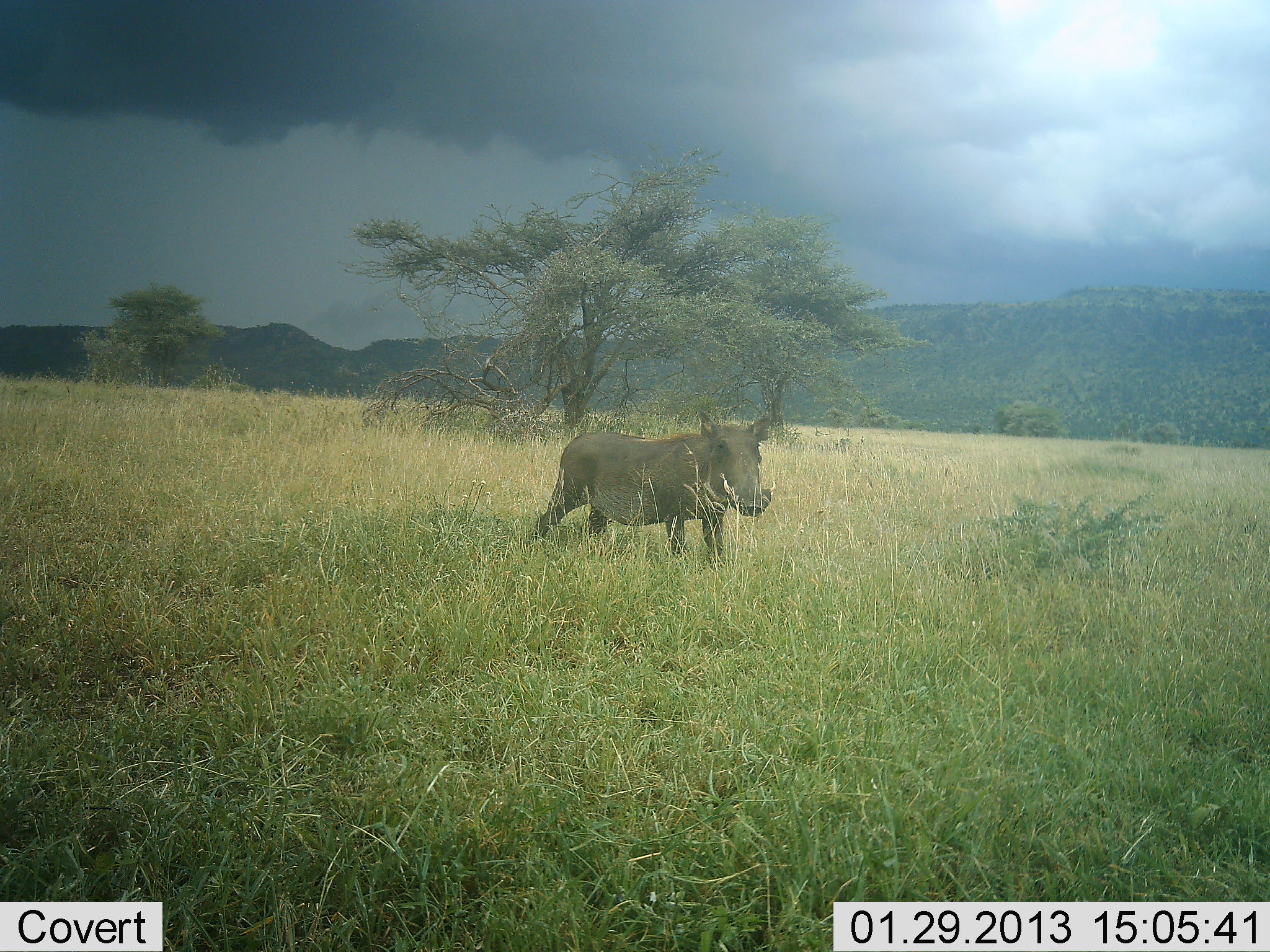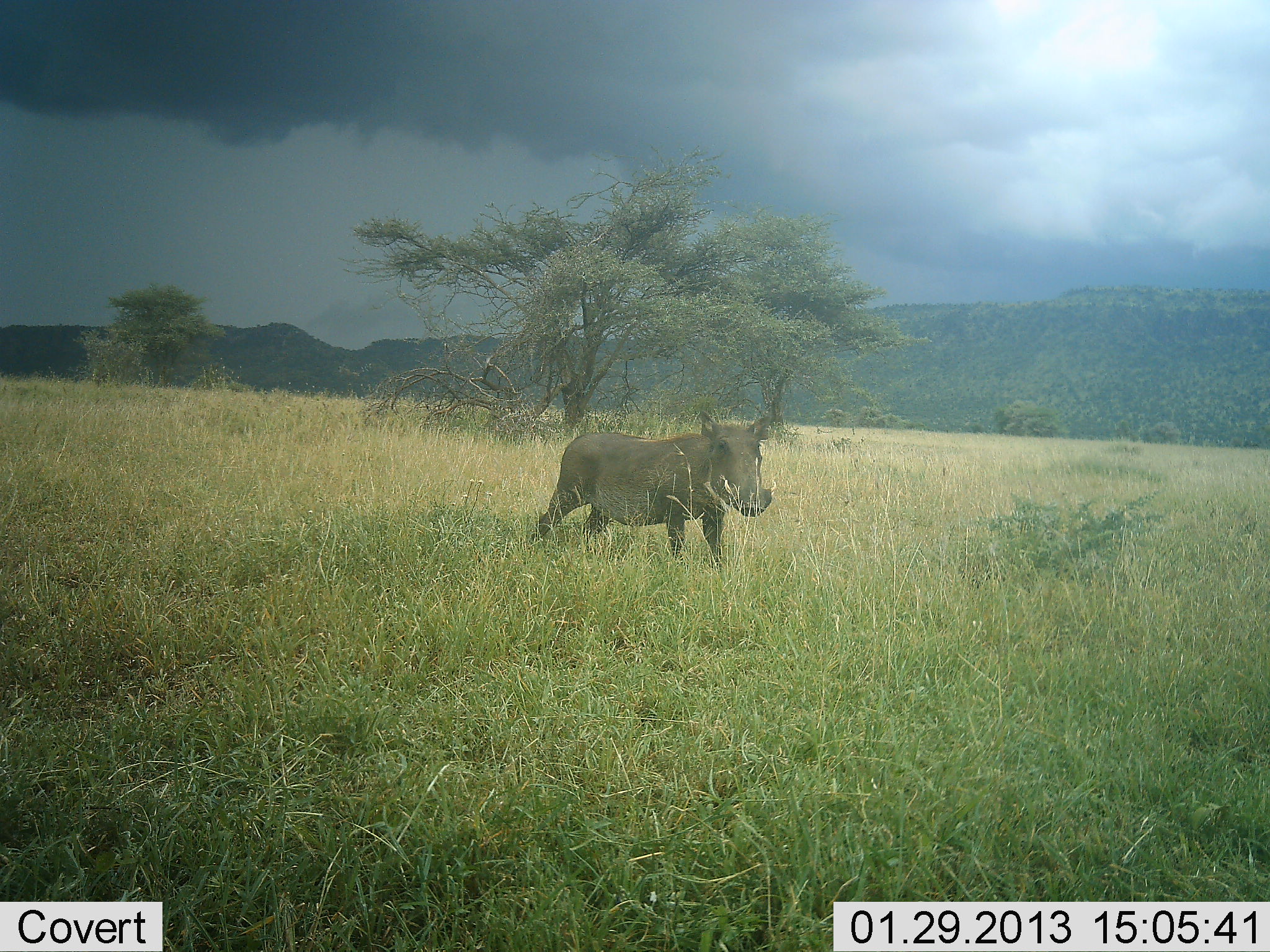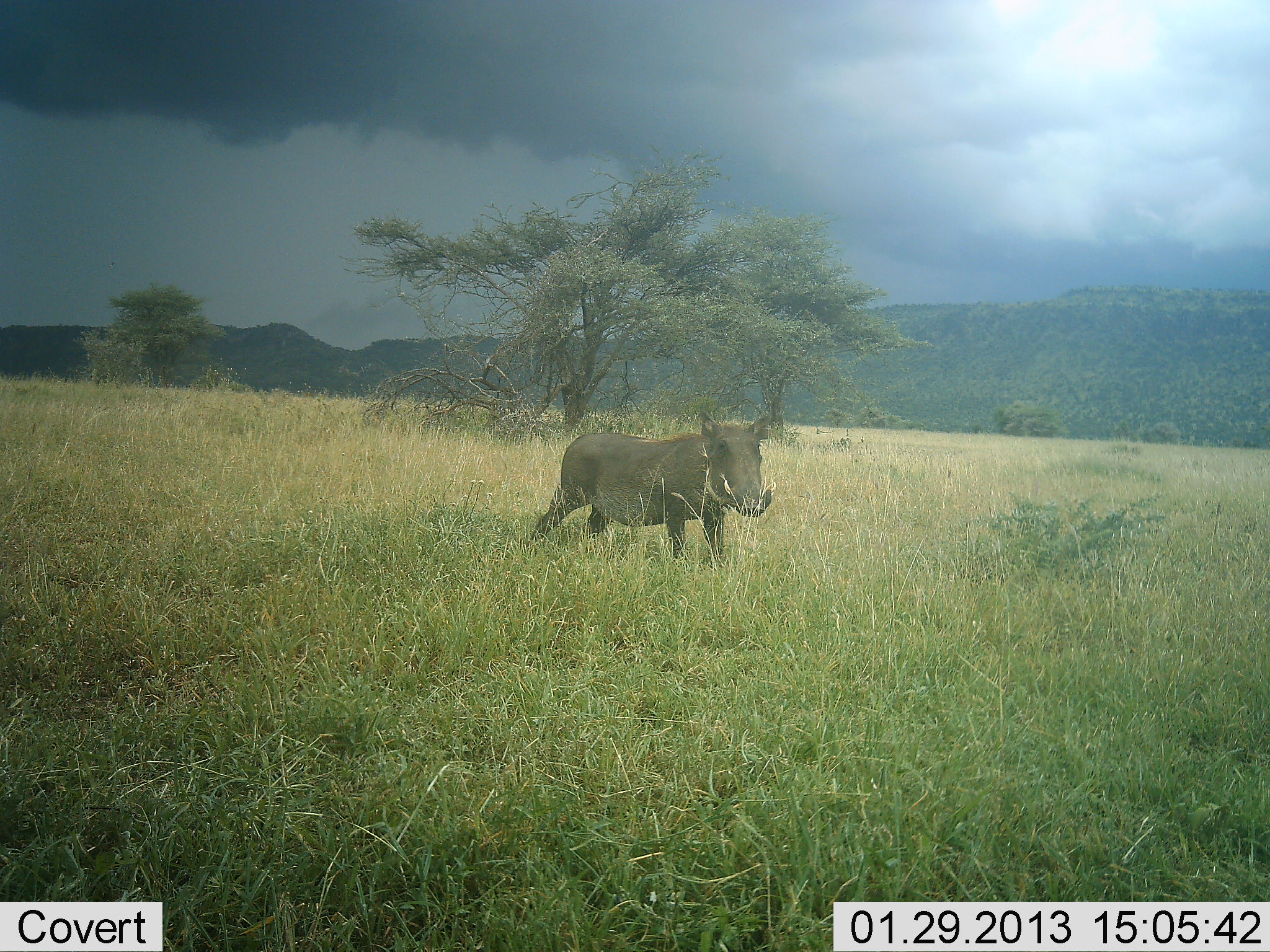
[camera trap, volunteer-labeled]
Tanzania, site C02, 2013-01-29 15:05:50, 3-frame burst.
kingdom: Animalia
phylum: Chordata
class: Mammalia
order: Artiodactyla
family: Suidae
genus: Phacochoerus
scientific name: Phacochoerus africanus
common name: warthog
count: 1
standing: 98%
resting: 0%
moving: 5%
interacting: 2%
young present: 0%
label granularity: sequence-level